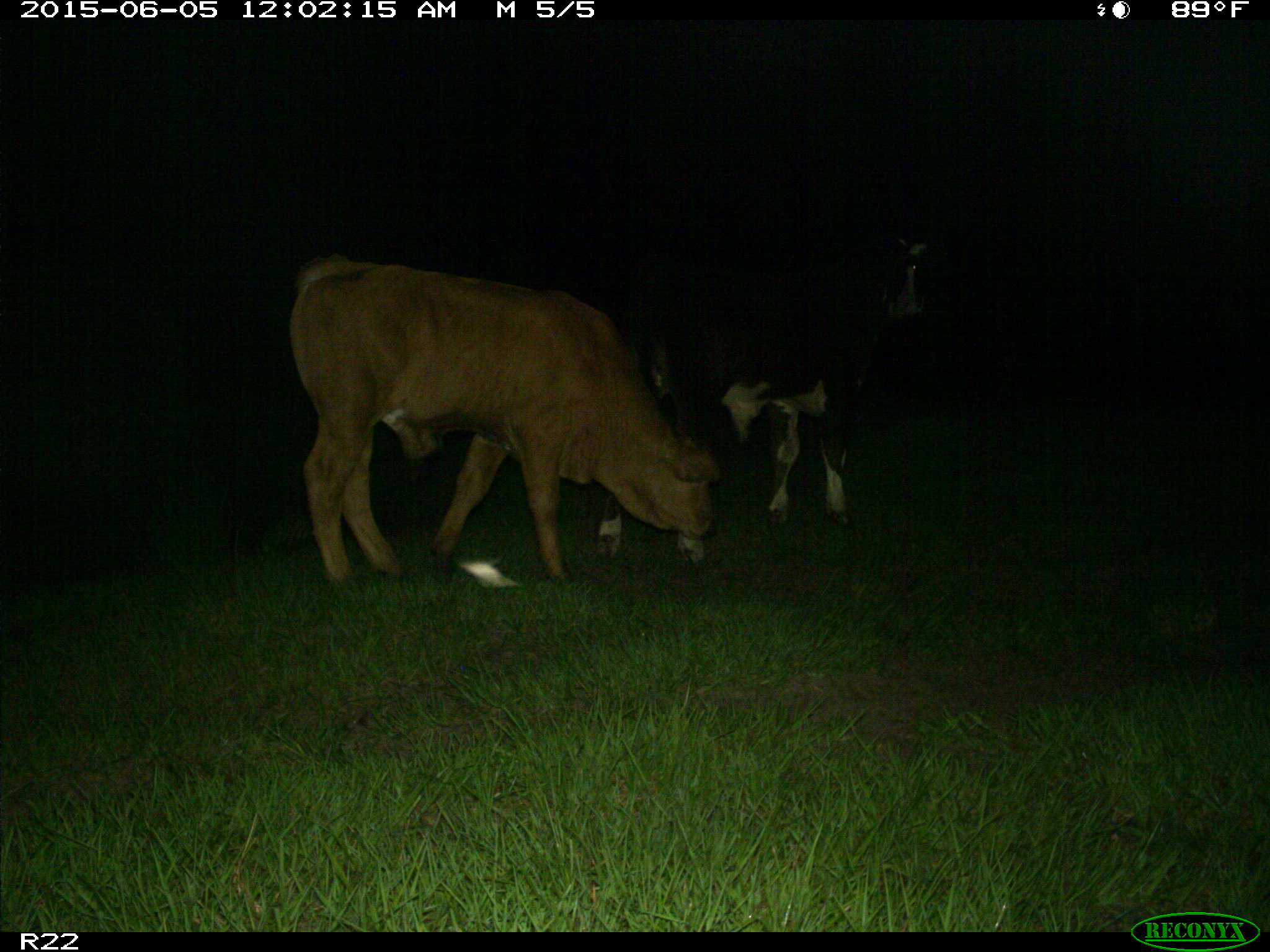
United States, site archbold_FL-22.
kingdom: Animalia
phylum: Chordata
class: Mammalia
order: Artiodactyla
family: Bovidae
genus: Bos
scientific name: Bos taurus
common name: domestic cow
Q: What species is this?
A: Bos taurus (domestic cow).